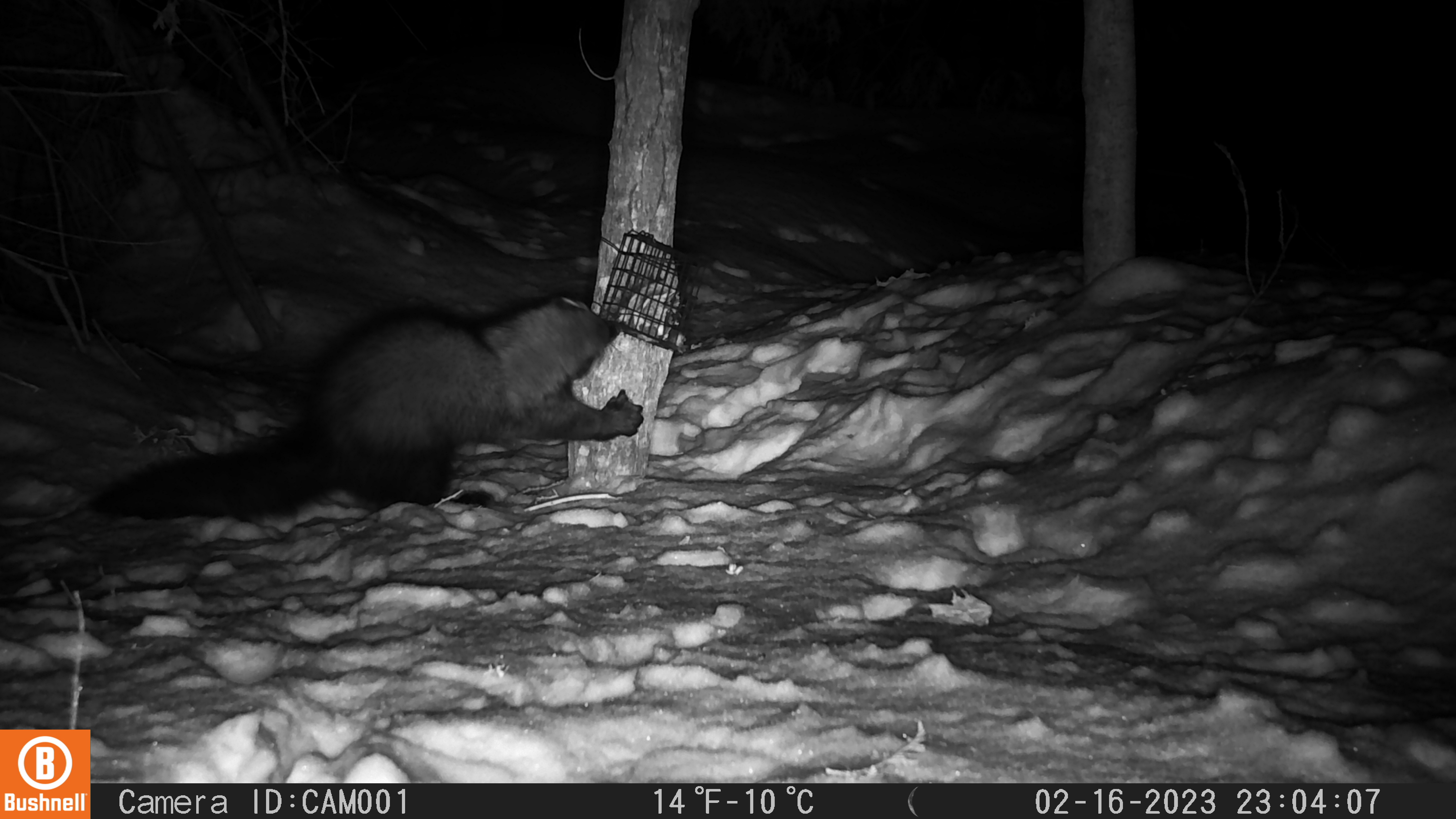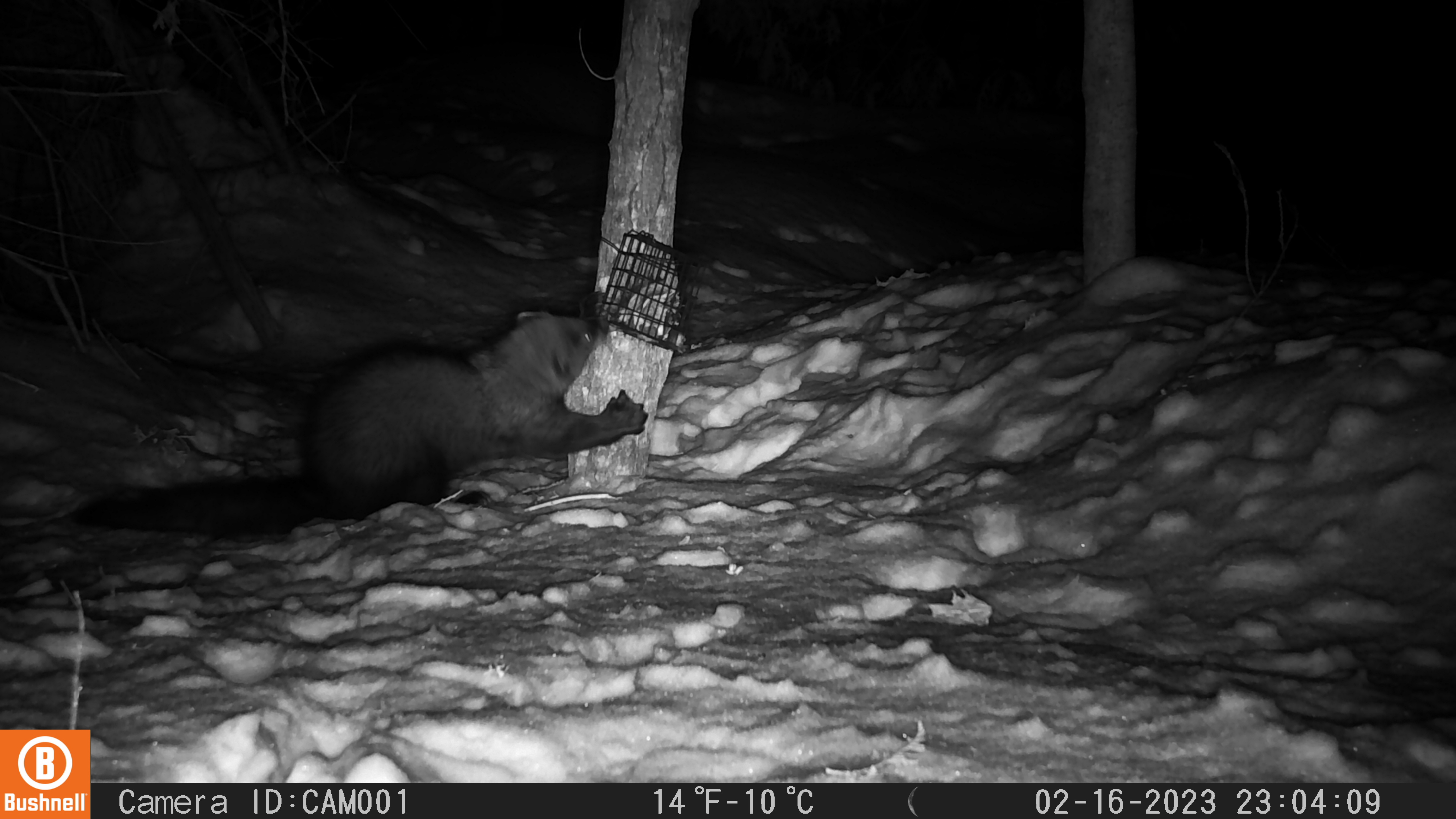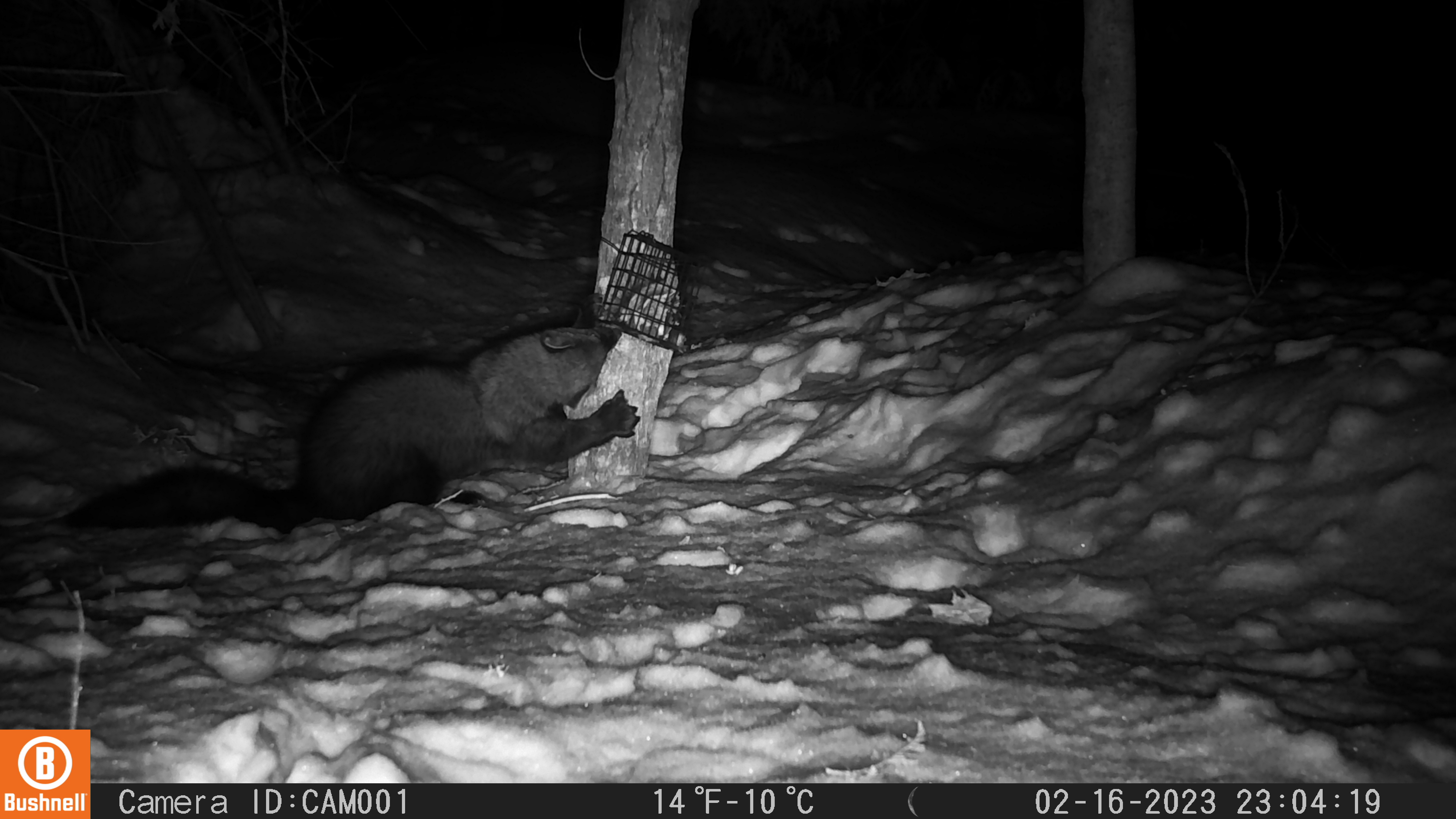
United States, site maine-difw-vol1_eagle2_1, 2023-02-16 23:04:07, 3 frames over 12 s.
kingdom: Animalia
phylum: Chordata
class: Mammalia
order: Carnivora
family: Mustelidae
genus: Pekania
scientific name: Pekania pennanti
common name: fisher